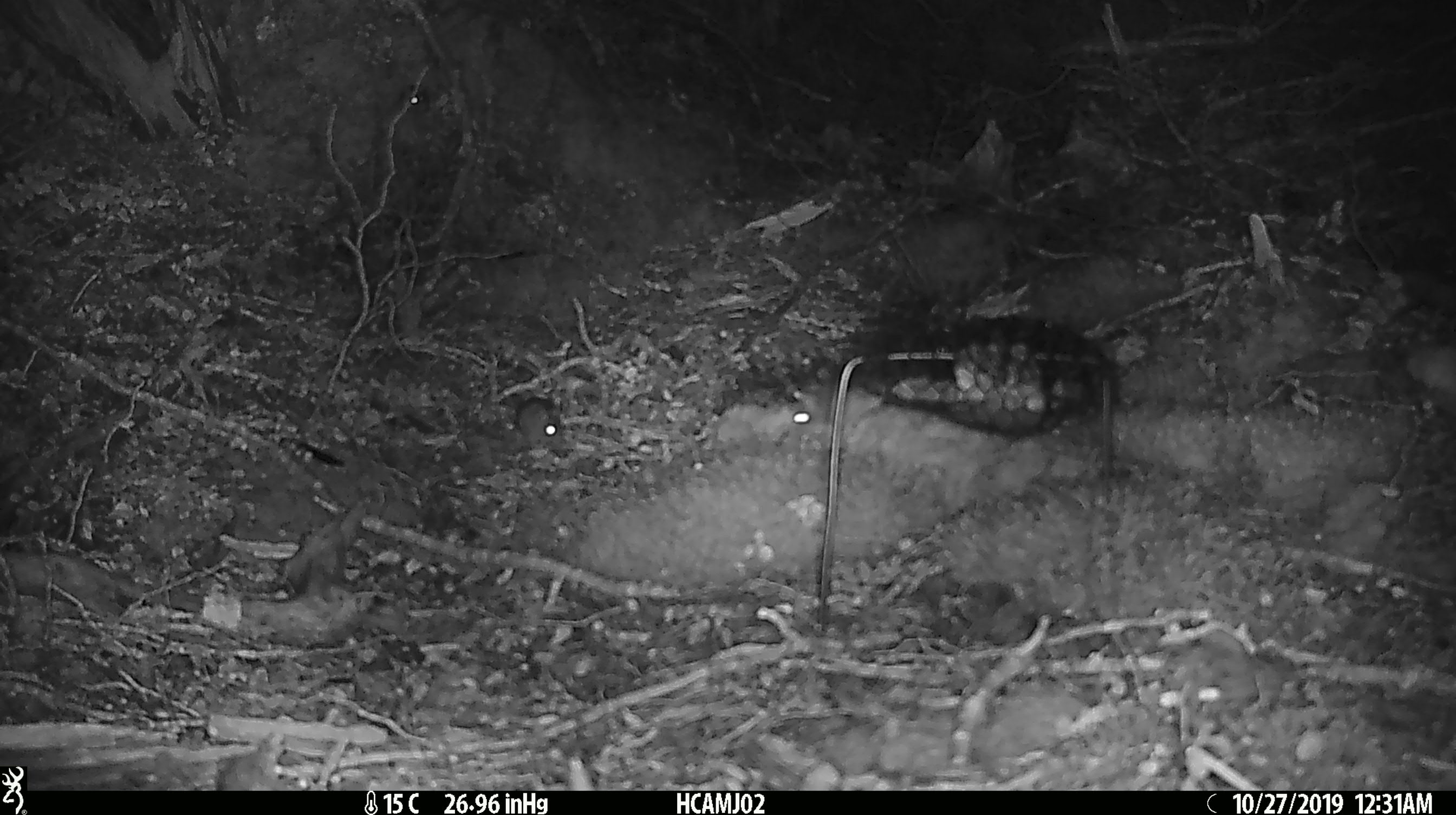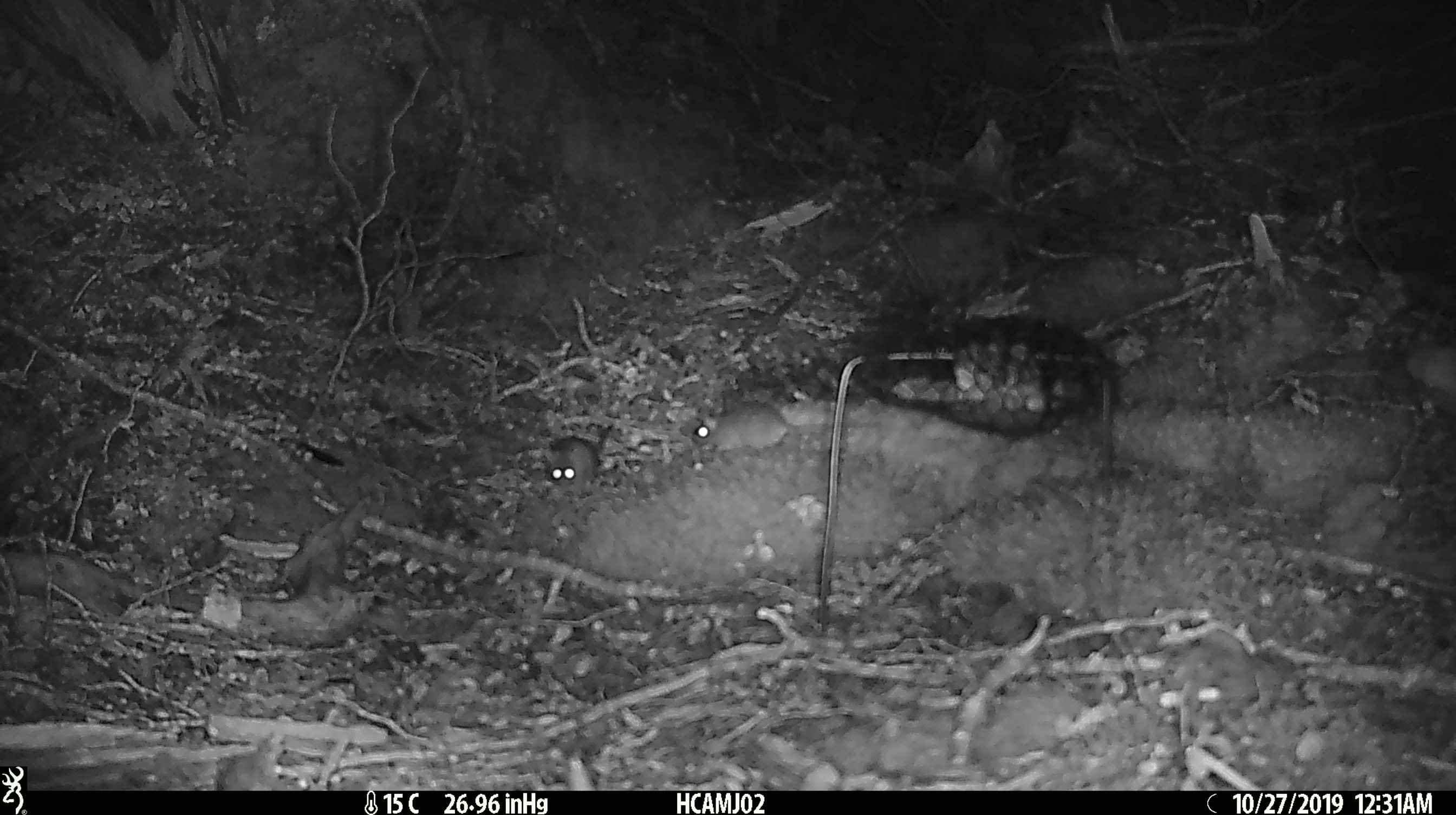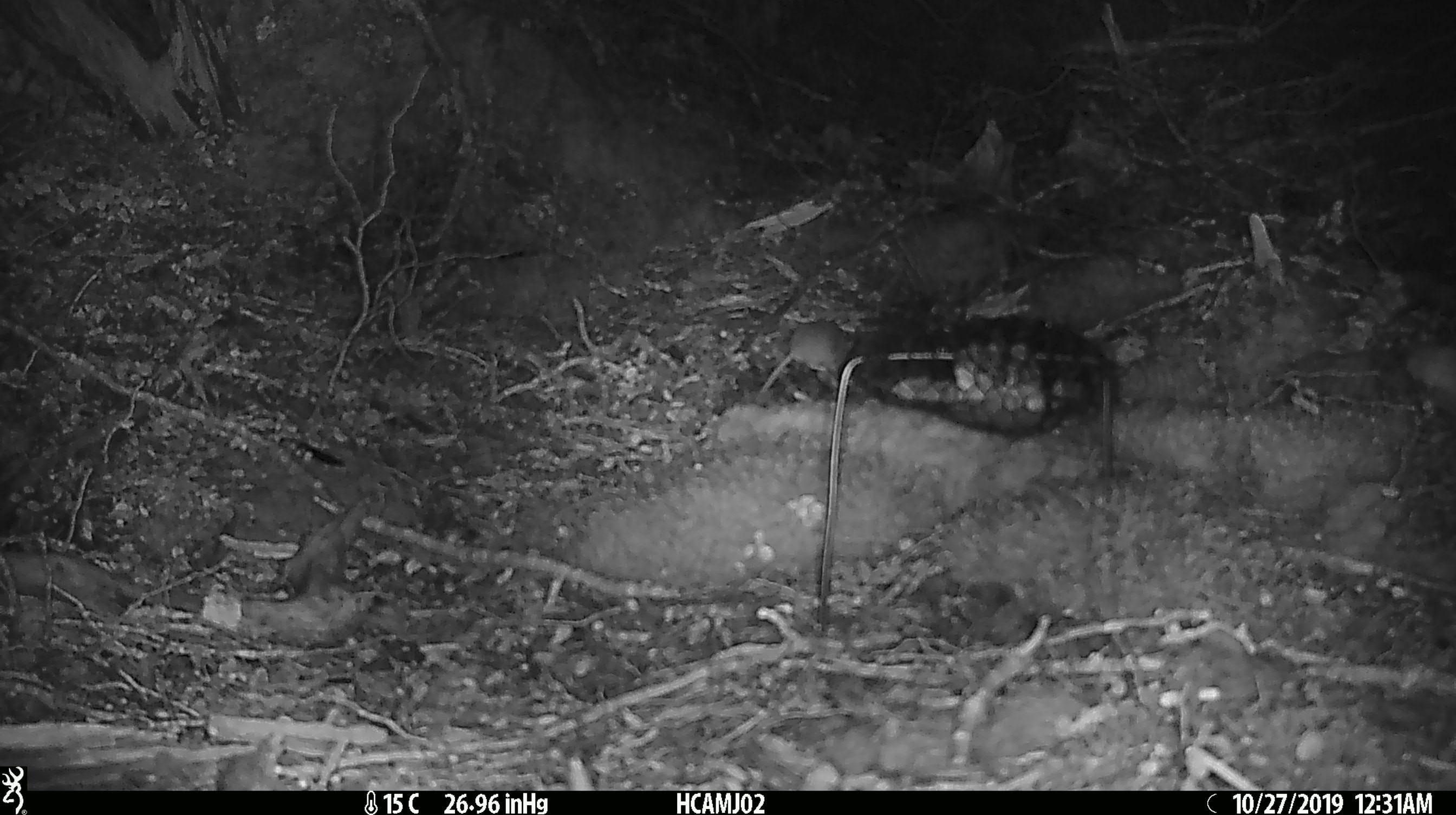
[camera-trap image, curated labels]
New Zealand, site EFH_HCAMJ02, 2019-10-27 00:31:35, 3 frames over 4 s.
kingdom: Animalia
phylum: Chordata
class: Mammalia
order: Rodentia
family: Muridae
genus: Mus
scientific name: Mus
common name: mouse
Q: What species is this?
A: Mouse (Mus).